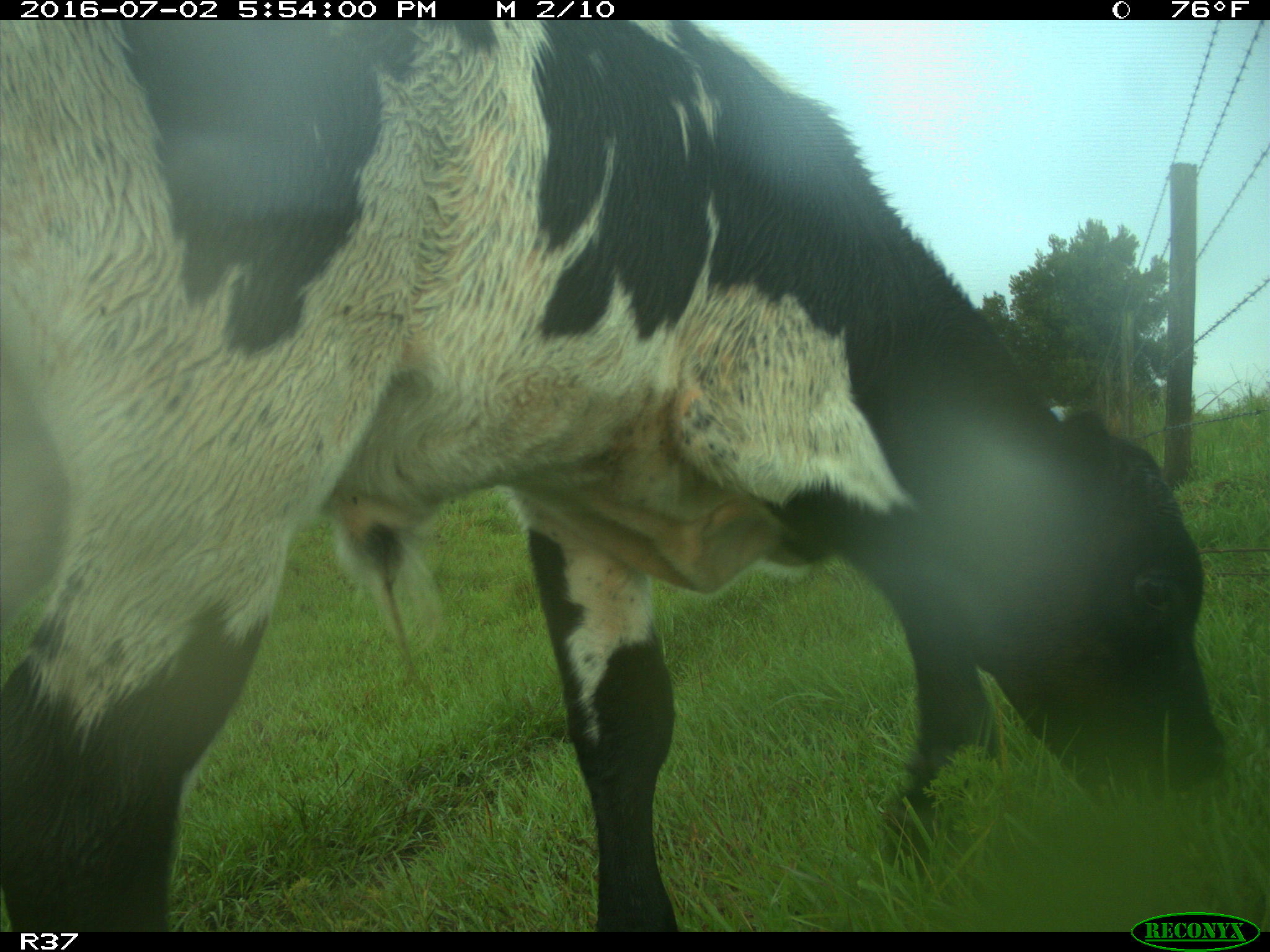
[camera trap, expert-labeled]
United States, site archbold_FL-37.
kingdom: Animalia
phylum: Chordata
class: Mammalia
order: Artiodactyla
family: Bovidae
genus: Bos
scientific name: Bos taurus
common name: domestic cow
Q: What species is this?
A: Bos taurus (domestic cow).